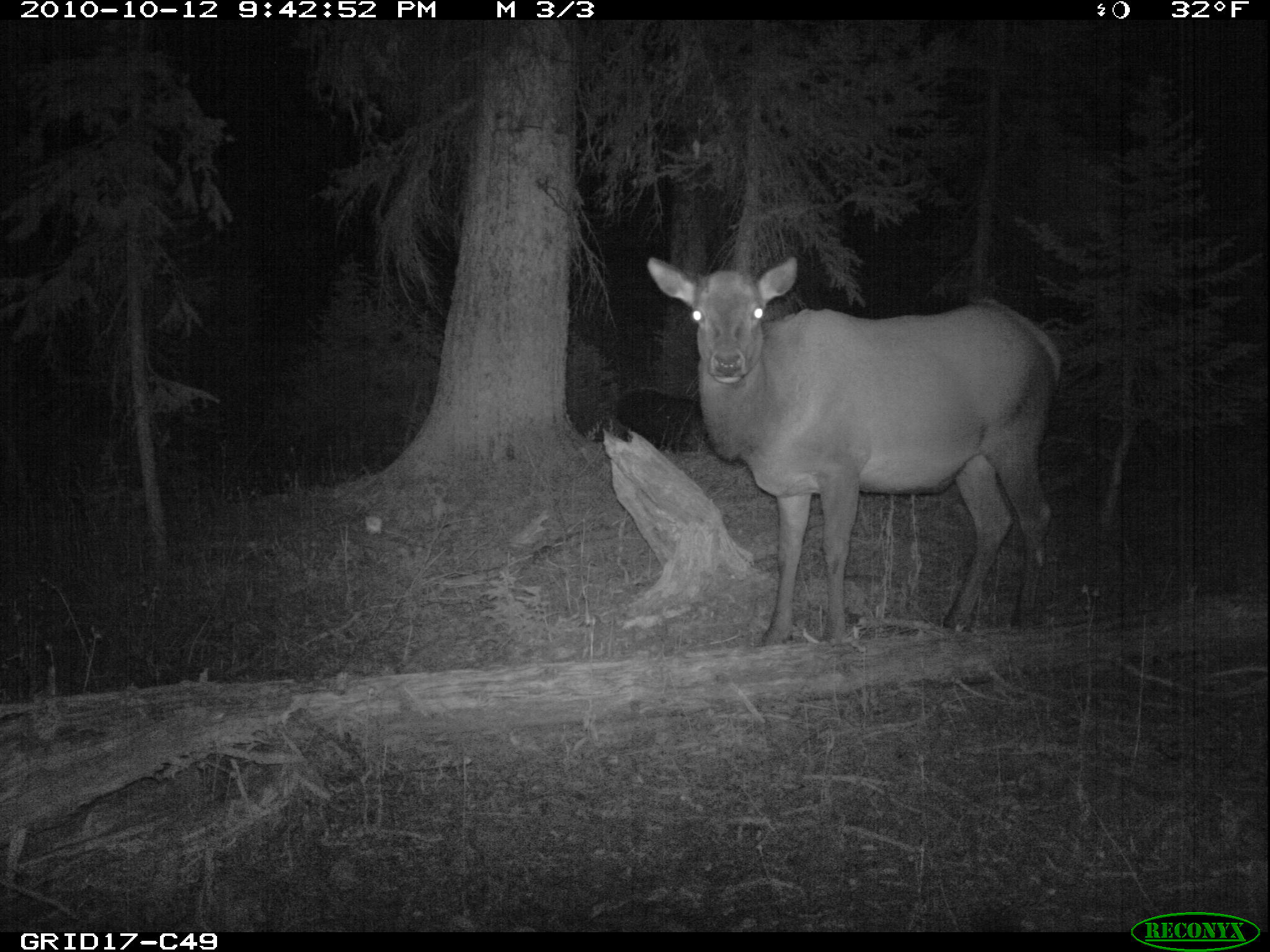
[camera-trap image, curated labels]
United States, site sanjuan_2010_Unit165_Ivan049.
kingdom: Animalia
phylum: Chordata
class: Mammalia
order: Artiodactyla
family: Cervidae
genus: Cervus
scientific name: Cervus elaphus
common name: red deer